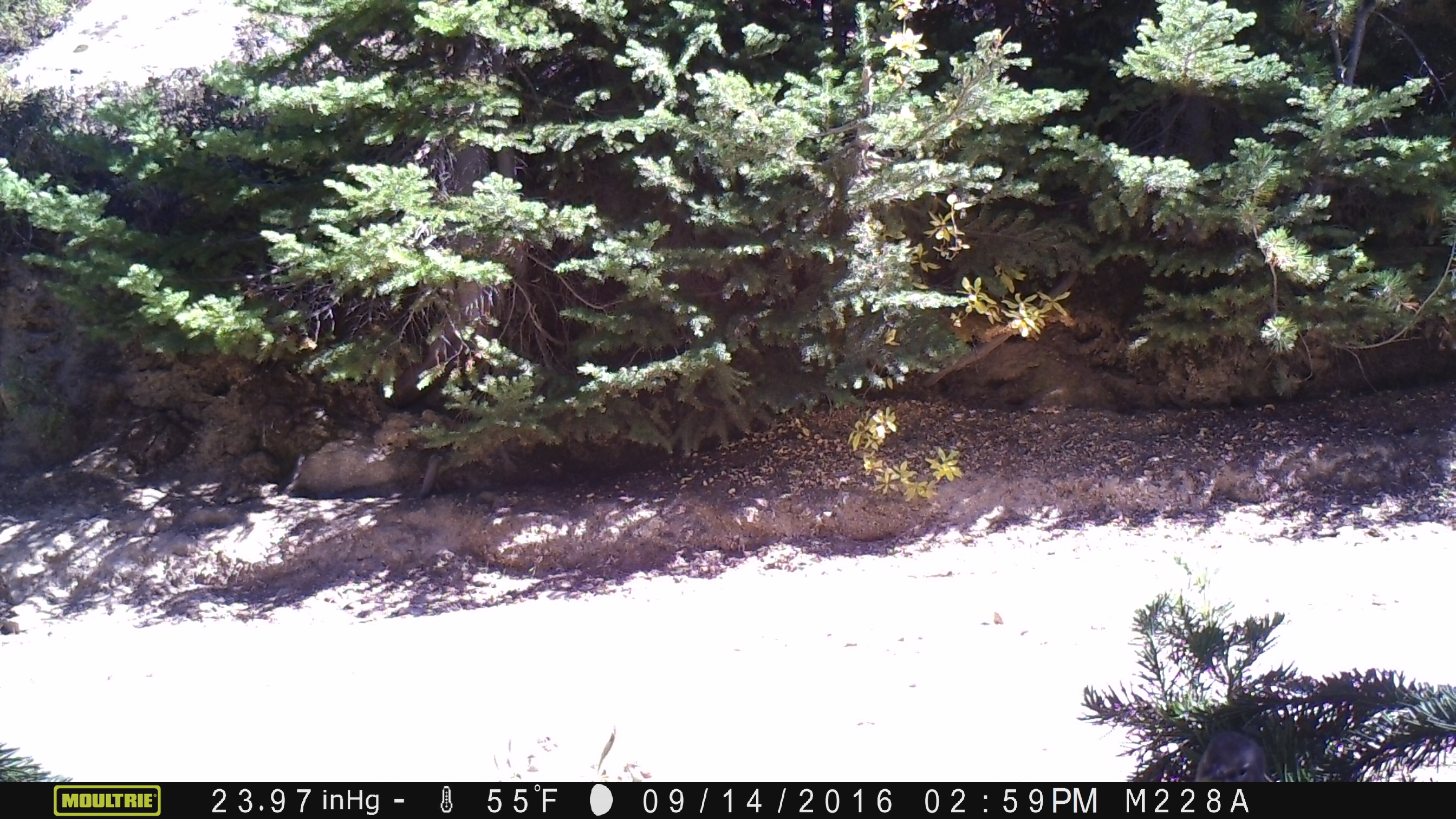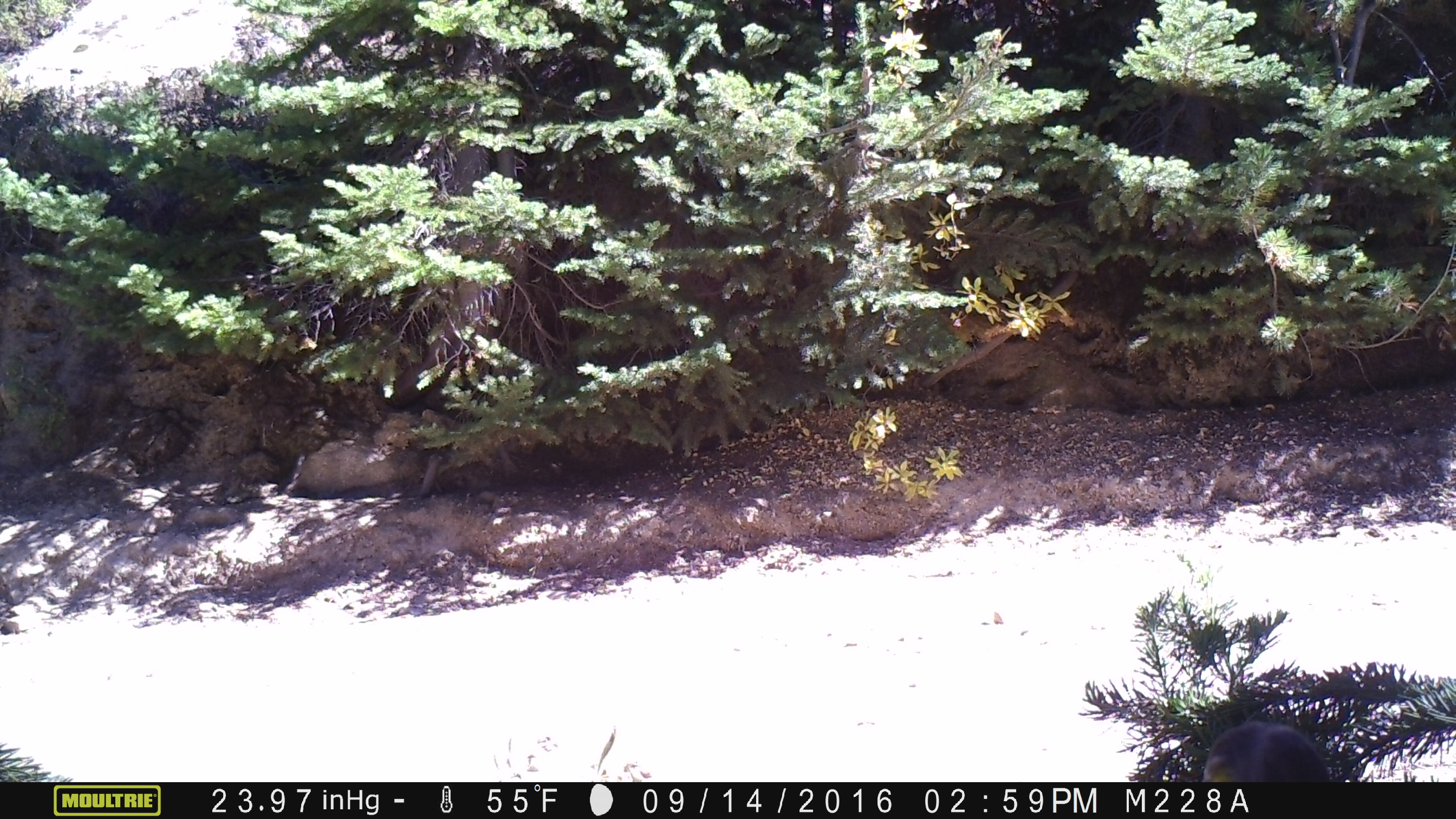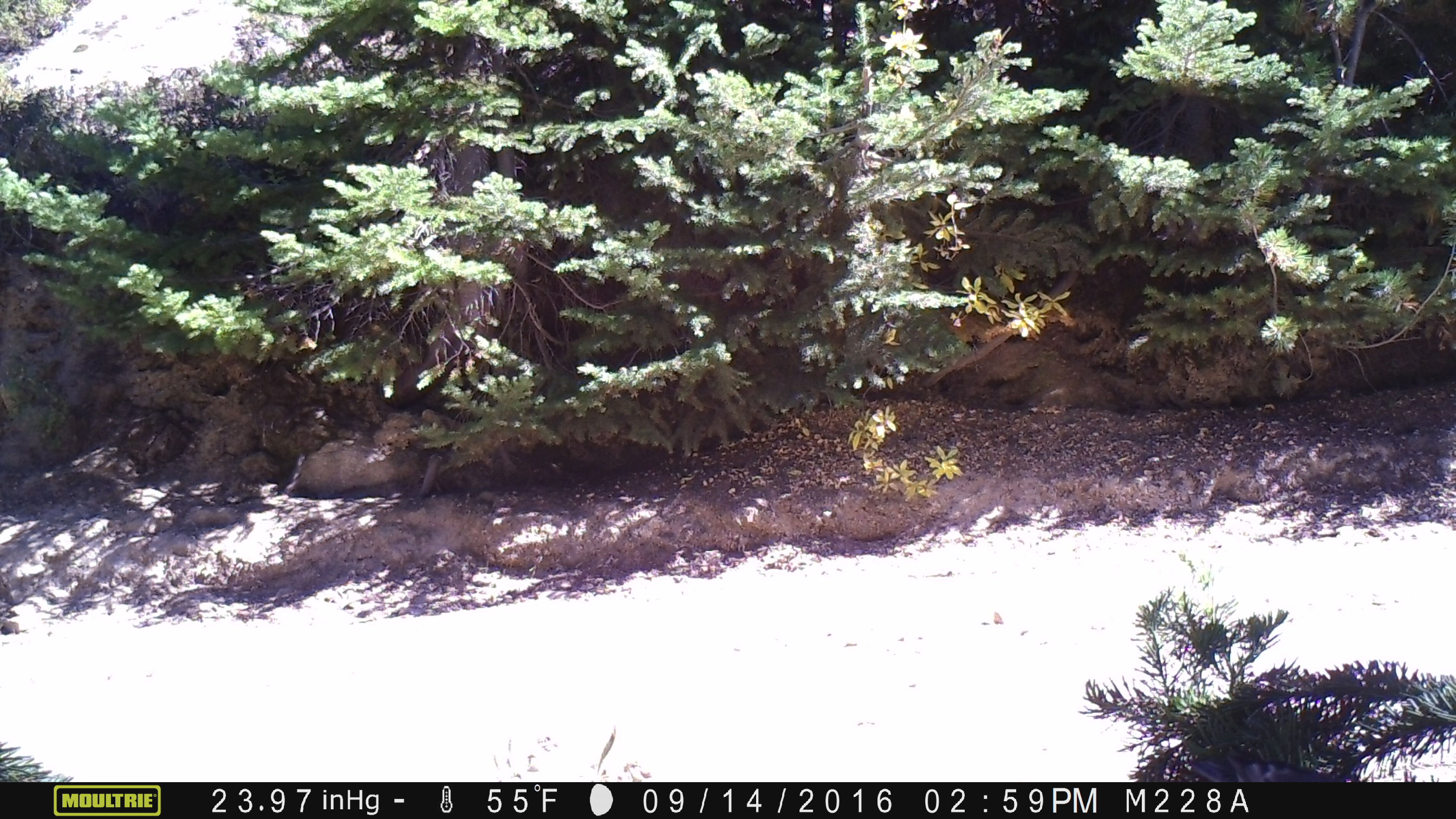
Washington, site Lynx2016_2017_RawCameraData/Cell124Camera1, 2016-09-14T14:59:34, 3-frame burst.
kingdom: Animalia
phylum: Chordata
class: Aves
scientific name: Aves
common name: birds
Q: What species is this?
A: Aves (birds).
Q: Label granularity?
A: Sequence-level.